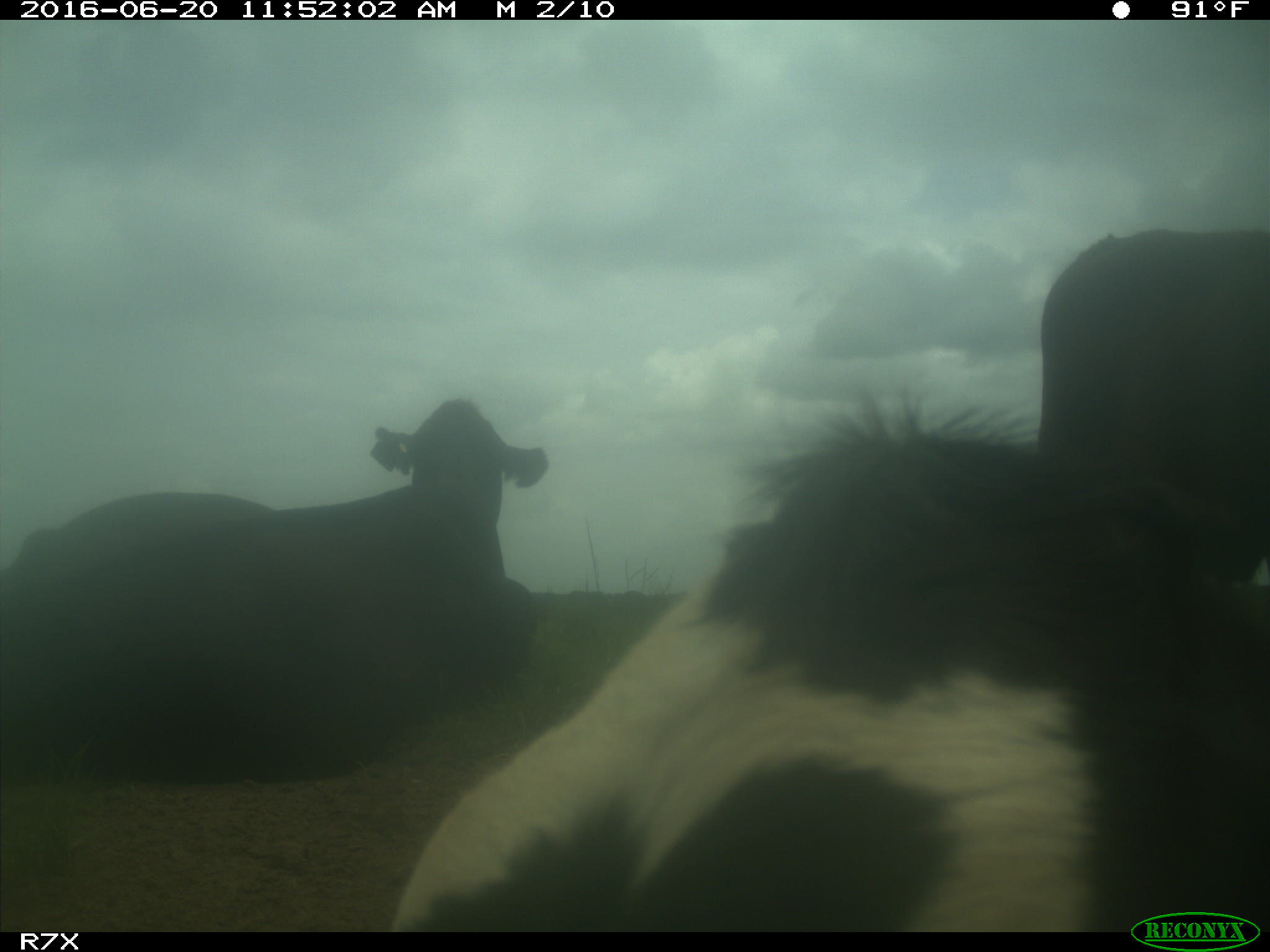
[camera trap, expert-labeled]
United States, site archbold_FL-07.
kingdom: Animalia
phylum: Chordata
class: Mammalia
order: Artiodactyla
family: Bovidae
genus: Bos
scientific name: Bos taurus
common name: domestic cow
Bos taurus (domestic cow).